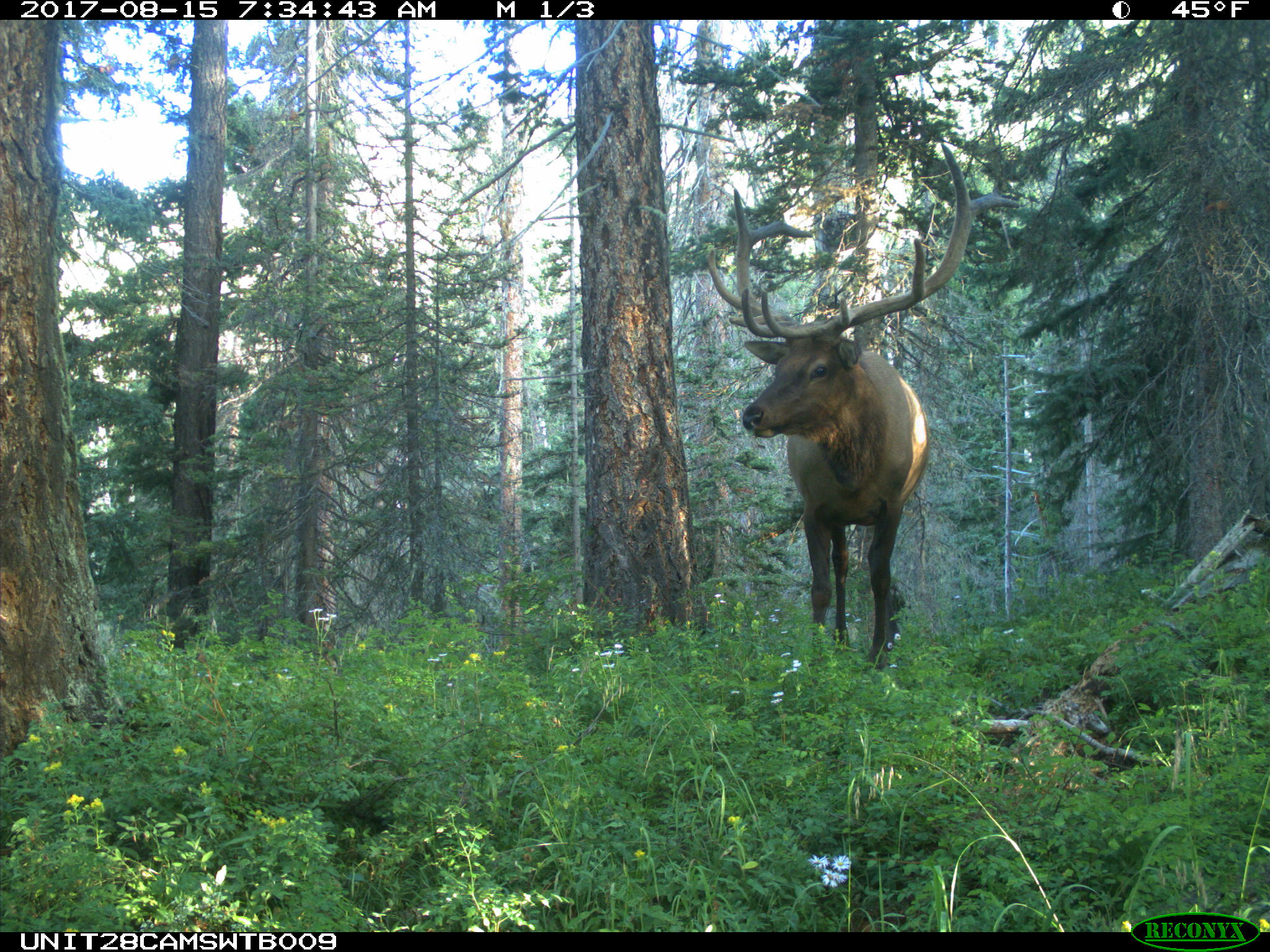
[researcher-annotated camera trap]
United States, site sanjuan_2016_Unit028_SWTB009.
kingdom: Animalia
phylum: Chordata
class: Mammalia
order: Artiodactyla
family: Cervidae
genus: Cervus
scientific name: Cervus elaphus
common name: red deer